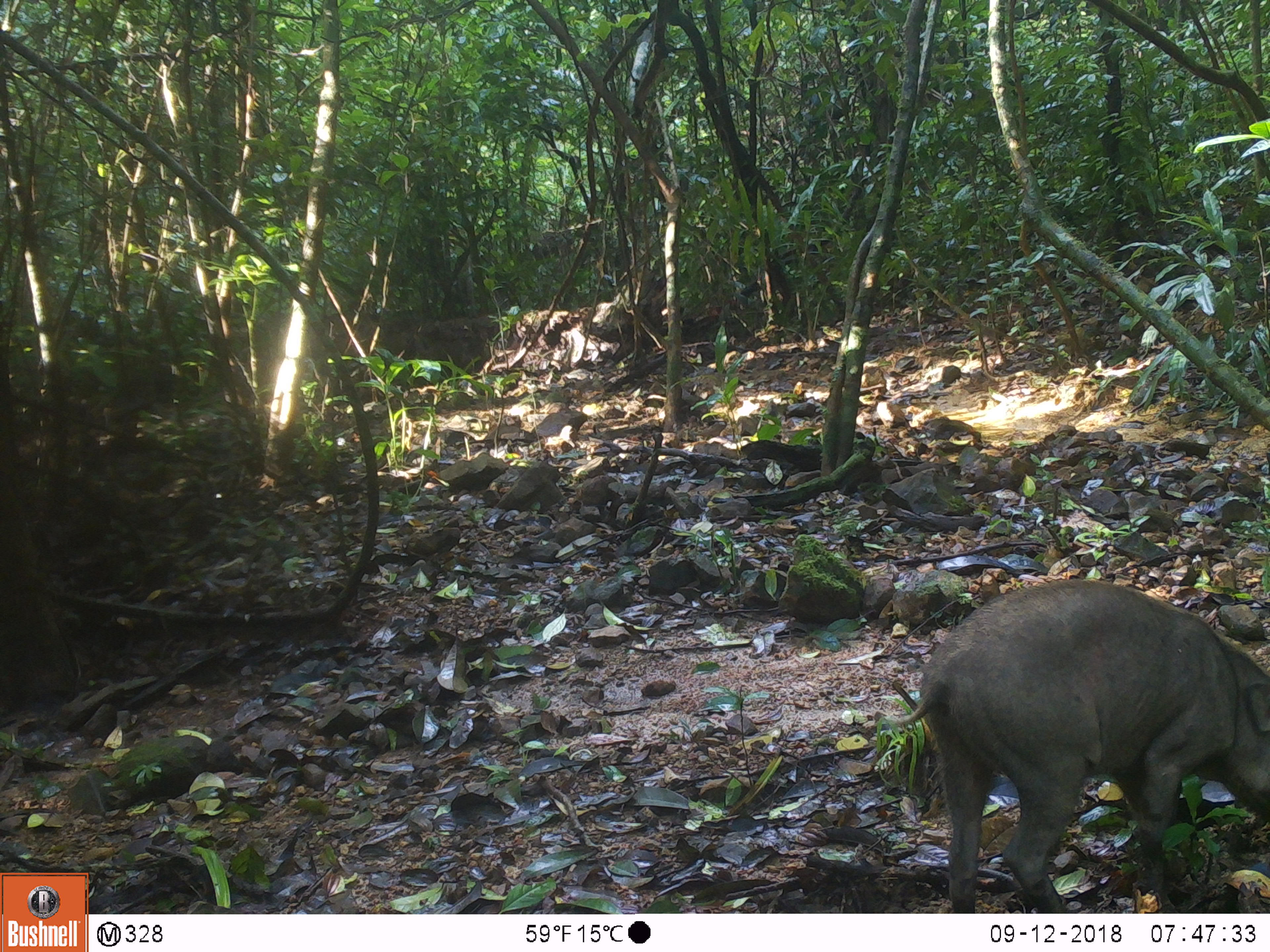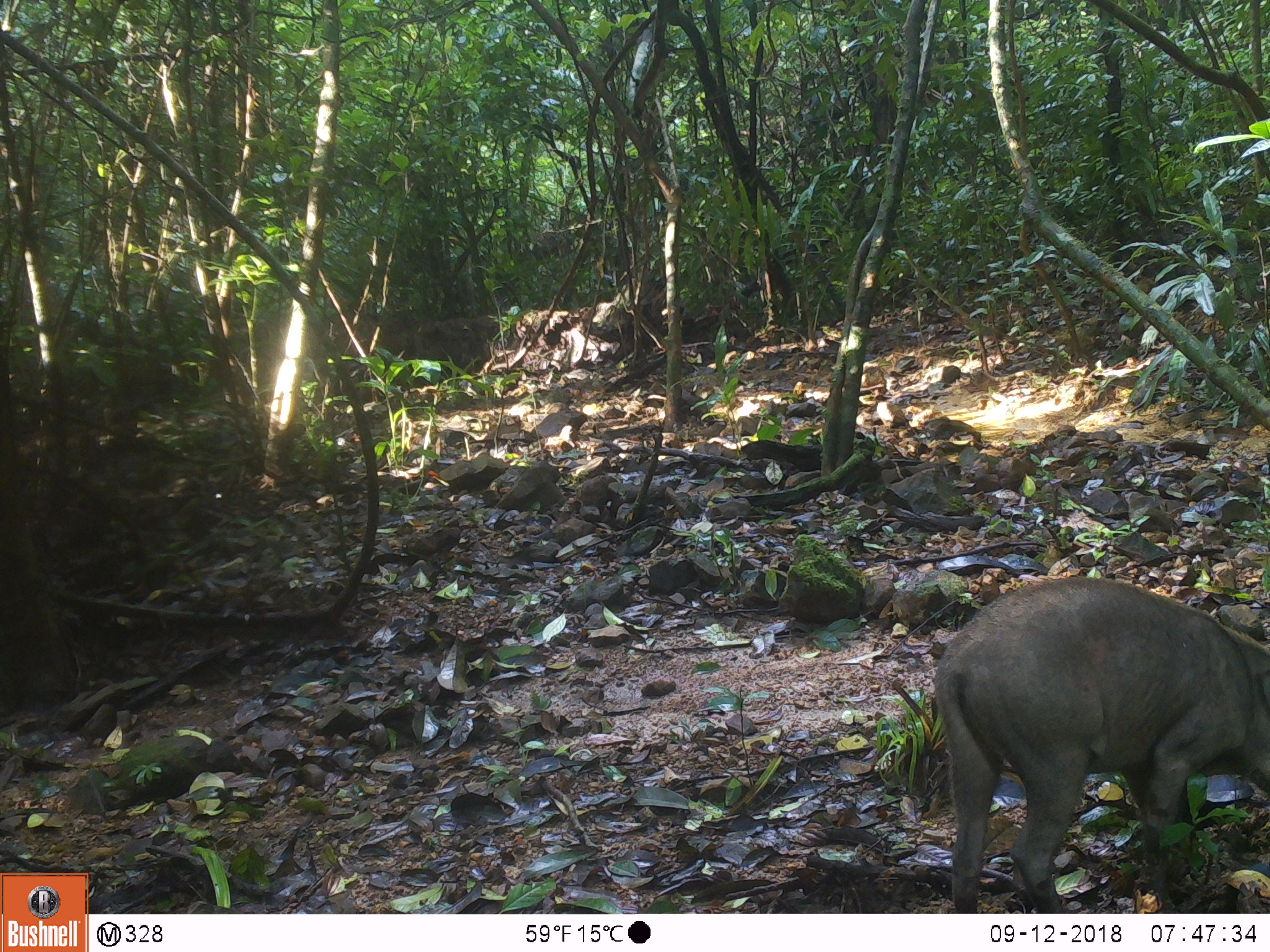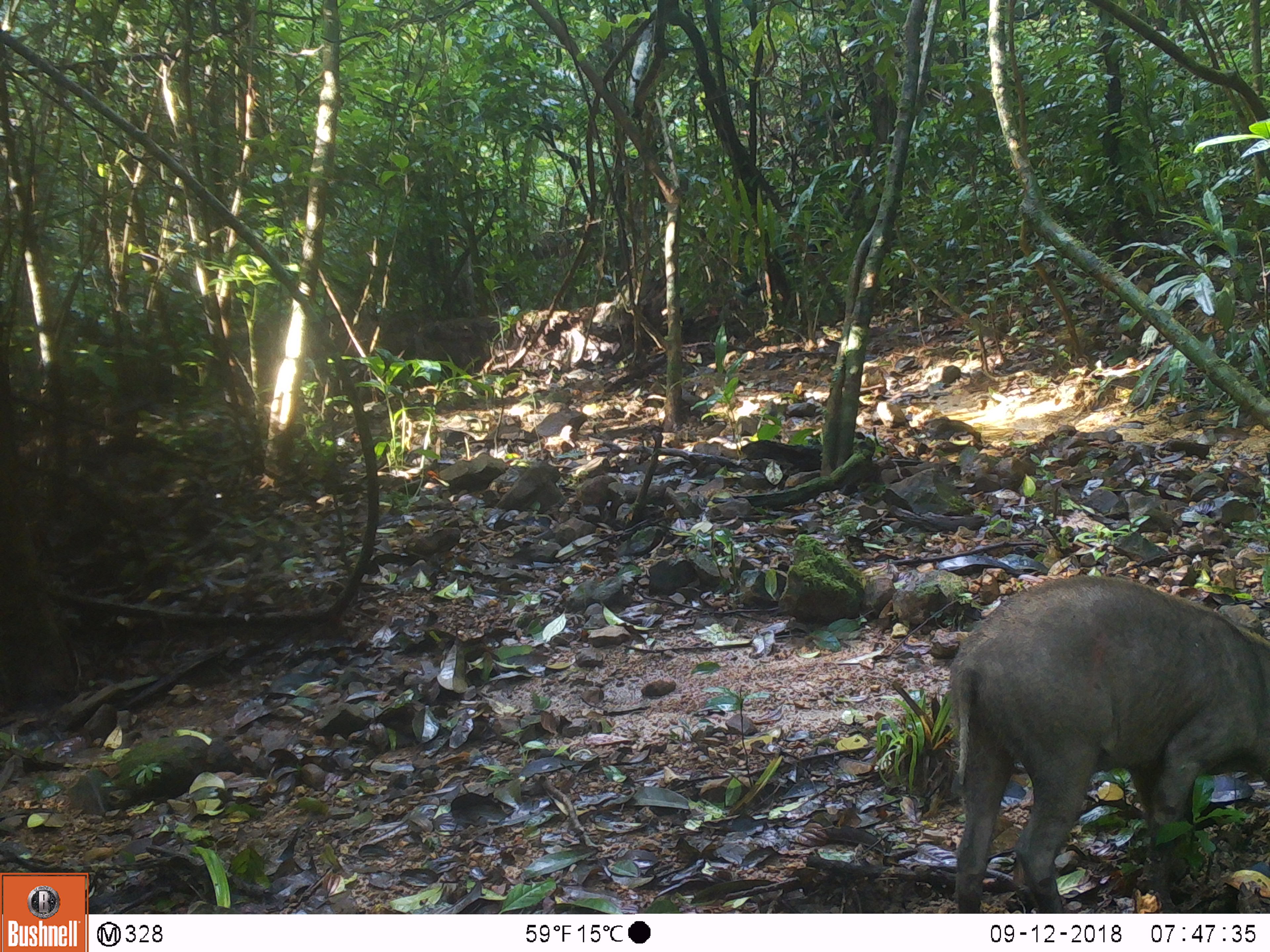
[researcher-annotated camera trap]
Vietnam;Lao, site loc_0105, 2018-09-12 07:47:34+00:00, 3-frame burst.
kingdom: Animalia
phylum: Chordata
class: Mammalia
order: Artiodactyla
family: Suidae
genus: Sus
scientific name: Sus scrofa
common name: eurasian wild pig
Eurasian wild pig (Sus scrofa). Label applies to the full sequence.